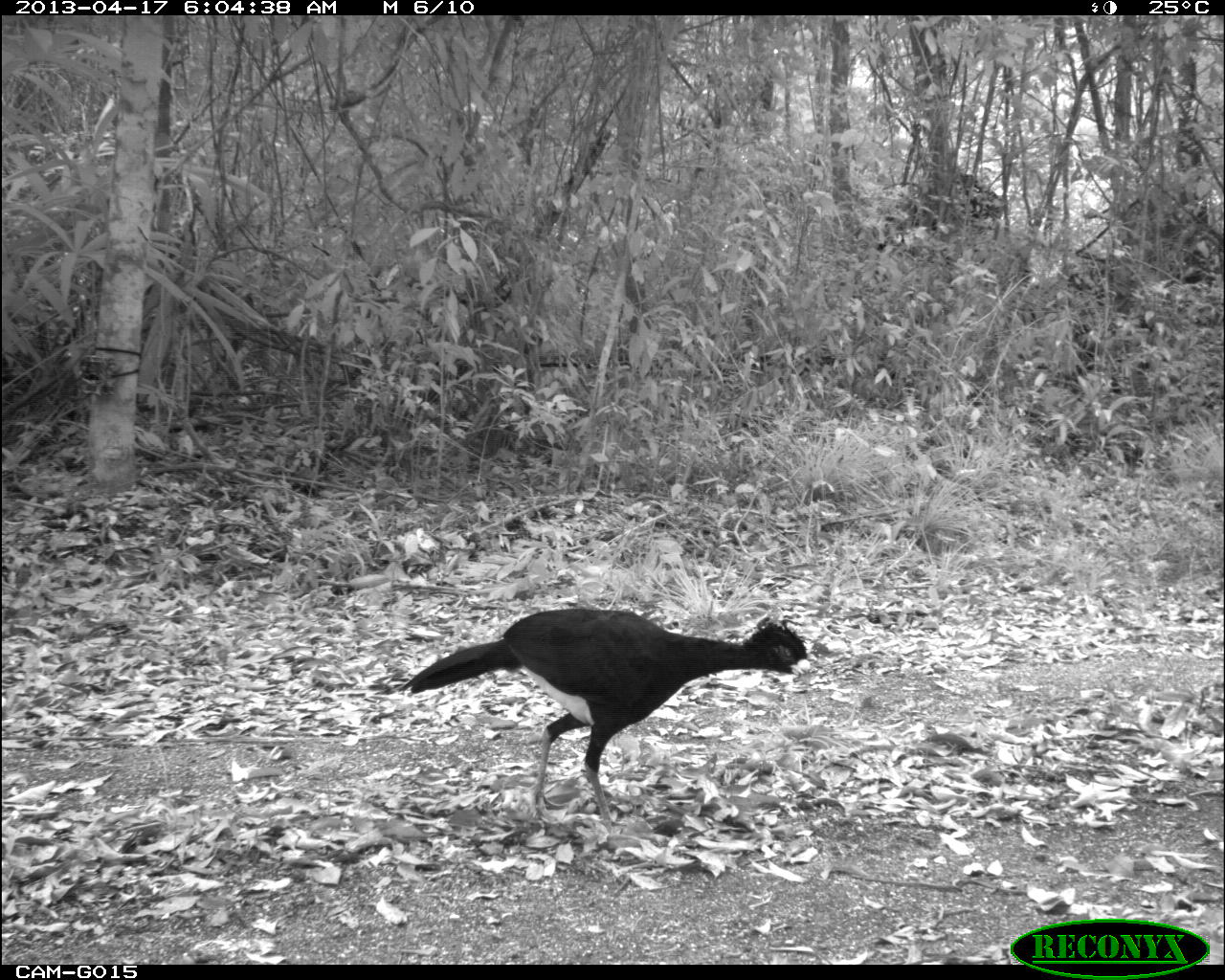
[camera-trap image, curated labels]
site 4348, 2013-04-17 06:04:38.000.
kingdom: Animalia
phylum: Chordata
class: Aves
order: Galliformes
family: Cracidae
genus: Crax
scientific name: Crax rubra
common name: great curassow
Crax rubra (great curassow), count 1, sex male.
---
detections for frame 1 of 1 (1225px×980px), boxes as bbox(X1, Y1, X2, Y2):
crax rubra: bbox(396, 607, 811, 836)